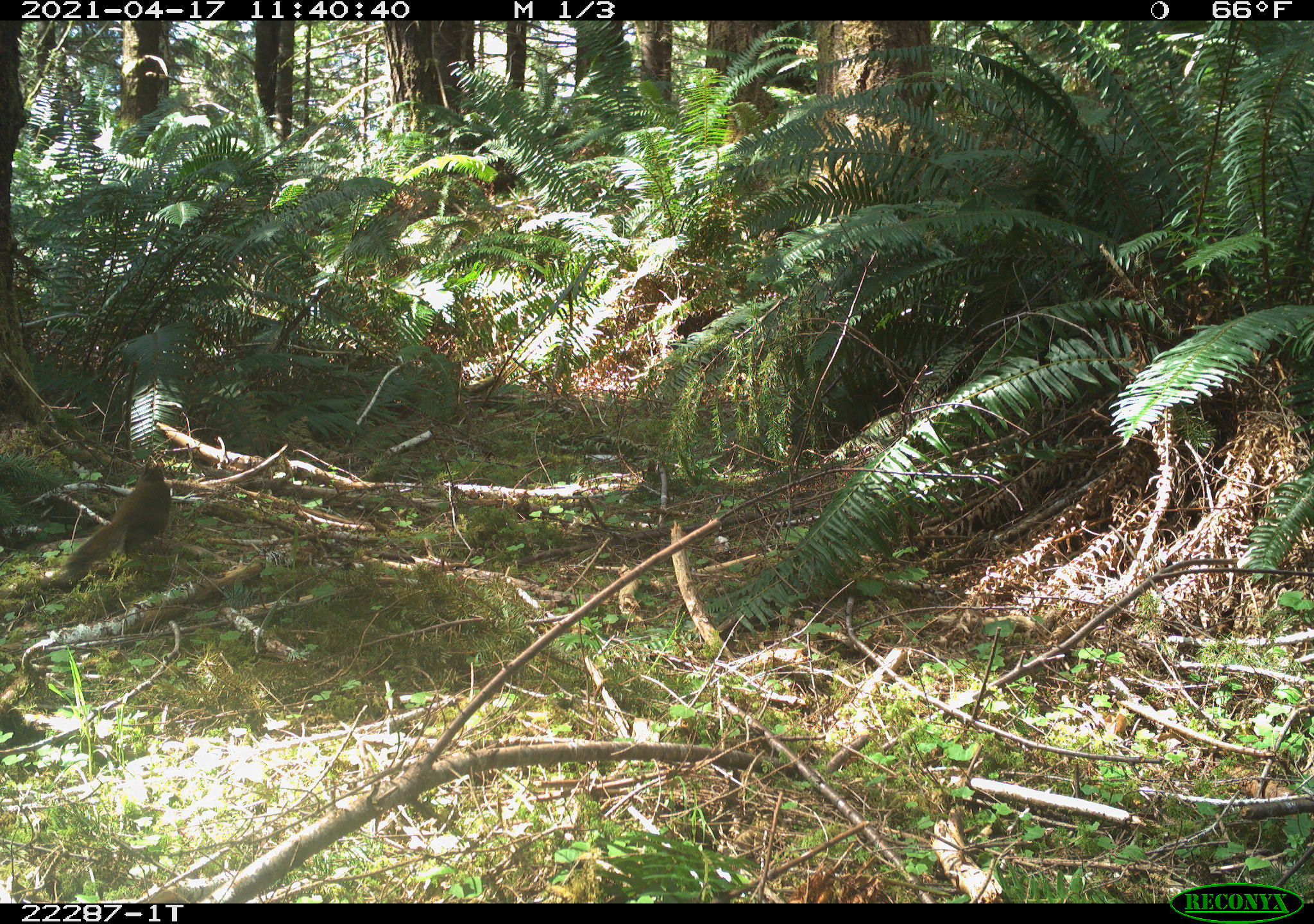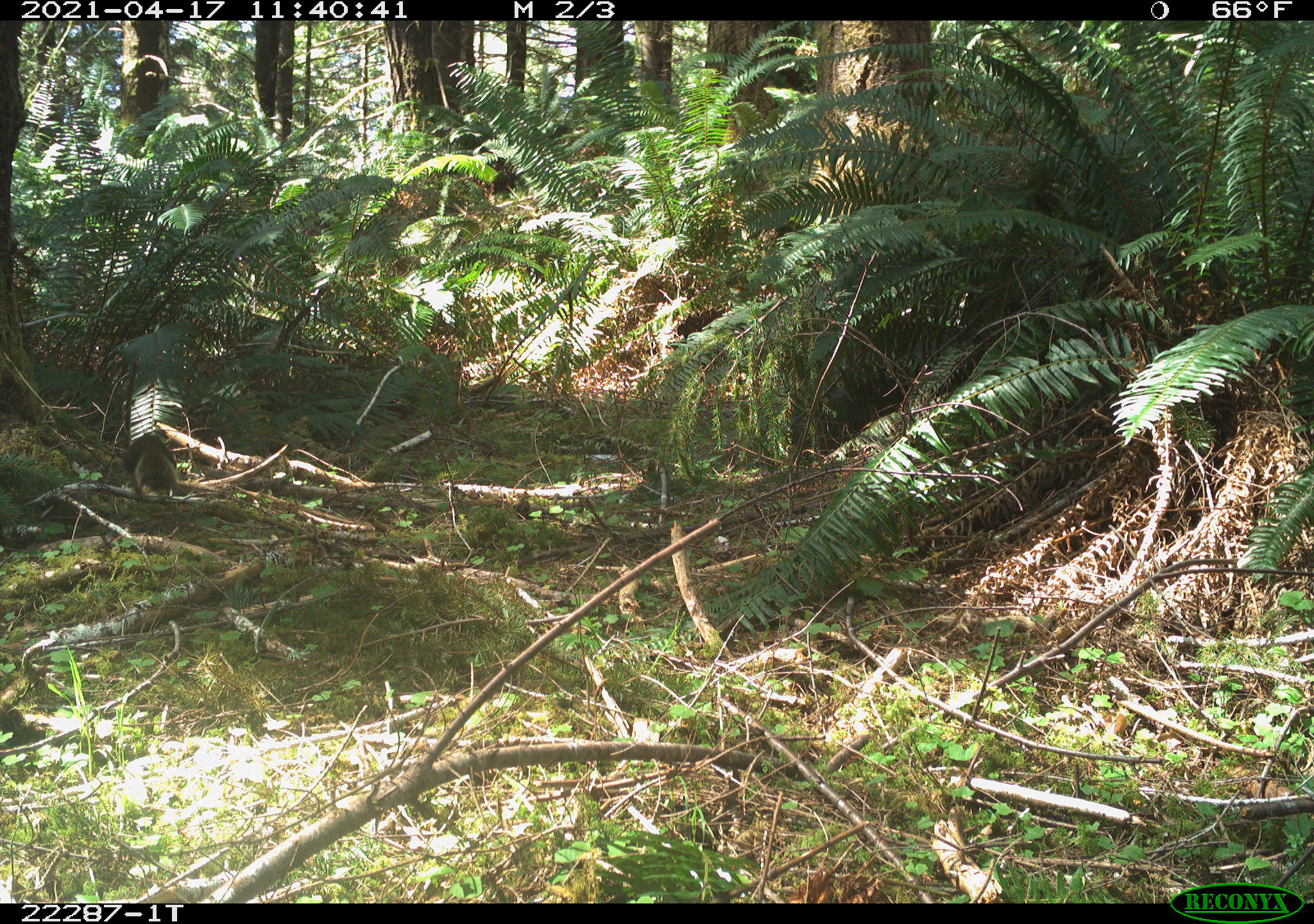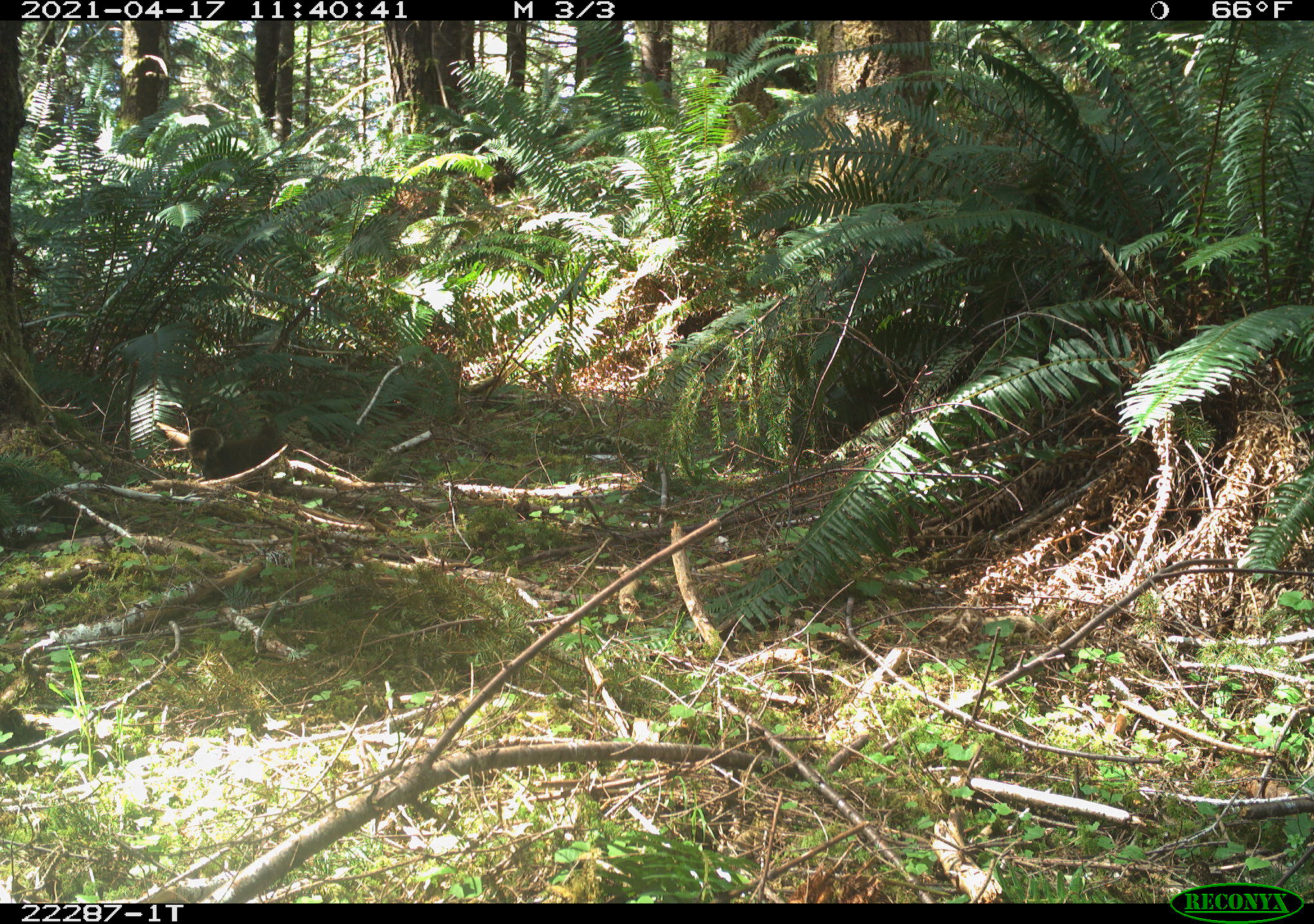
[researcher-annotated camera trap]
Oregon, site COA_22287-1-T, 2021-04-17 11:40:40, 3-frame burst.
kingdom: Animalia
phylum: Chordata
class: Mammalia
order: Rodentia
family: Sciuridae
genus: Tamiasciurus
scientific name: Tamiasciurus douglasii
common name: douglas squirrel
Douglas squirrel (Tamiasciurus douglasii).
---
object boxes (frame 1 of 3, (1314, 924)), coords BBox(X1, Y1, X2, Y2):
douglas squirrel: BBox(59, 451, 178, 587)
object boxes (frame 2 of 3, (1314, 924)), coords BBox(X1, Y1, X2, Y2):
douglas squirrel: BBox(120, 404, 184, 494)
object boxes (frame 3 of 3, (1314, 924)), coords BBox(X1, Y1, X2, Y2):
douglas squirrel: BBox(121, 419, 228, 473)